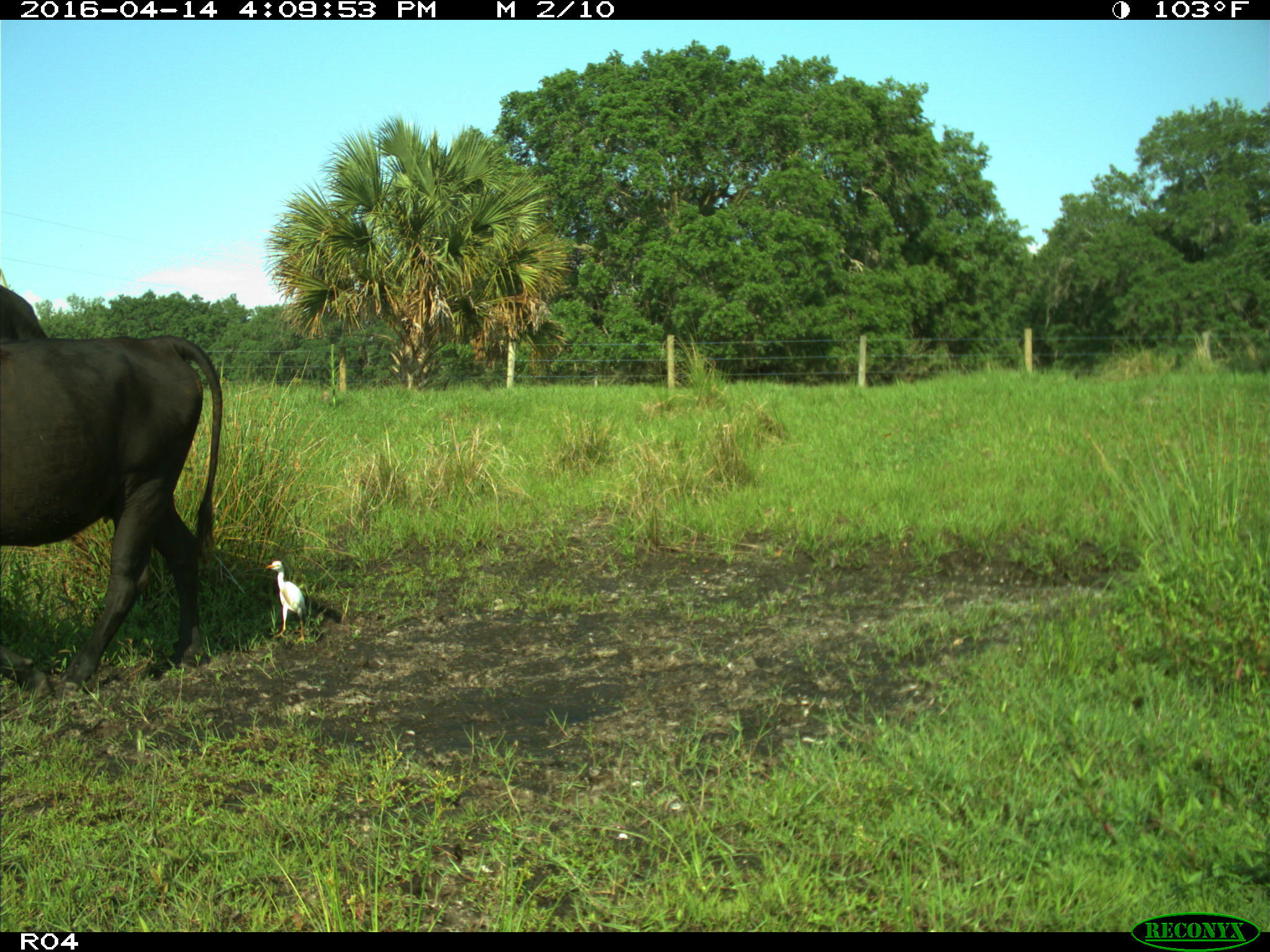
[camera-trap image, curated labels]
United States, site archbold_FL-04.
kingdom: Animalia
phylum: Chordata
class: Mammalia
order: Artiodactyla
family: Bovidae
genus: Bos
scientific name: Bos taurus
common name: domestic cow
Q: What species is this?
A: Bos taurus (domestic cow).